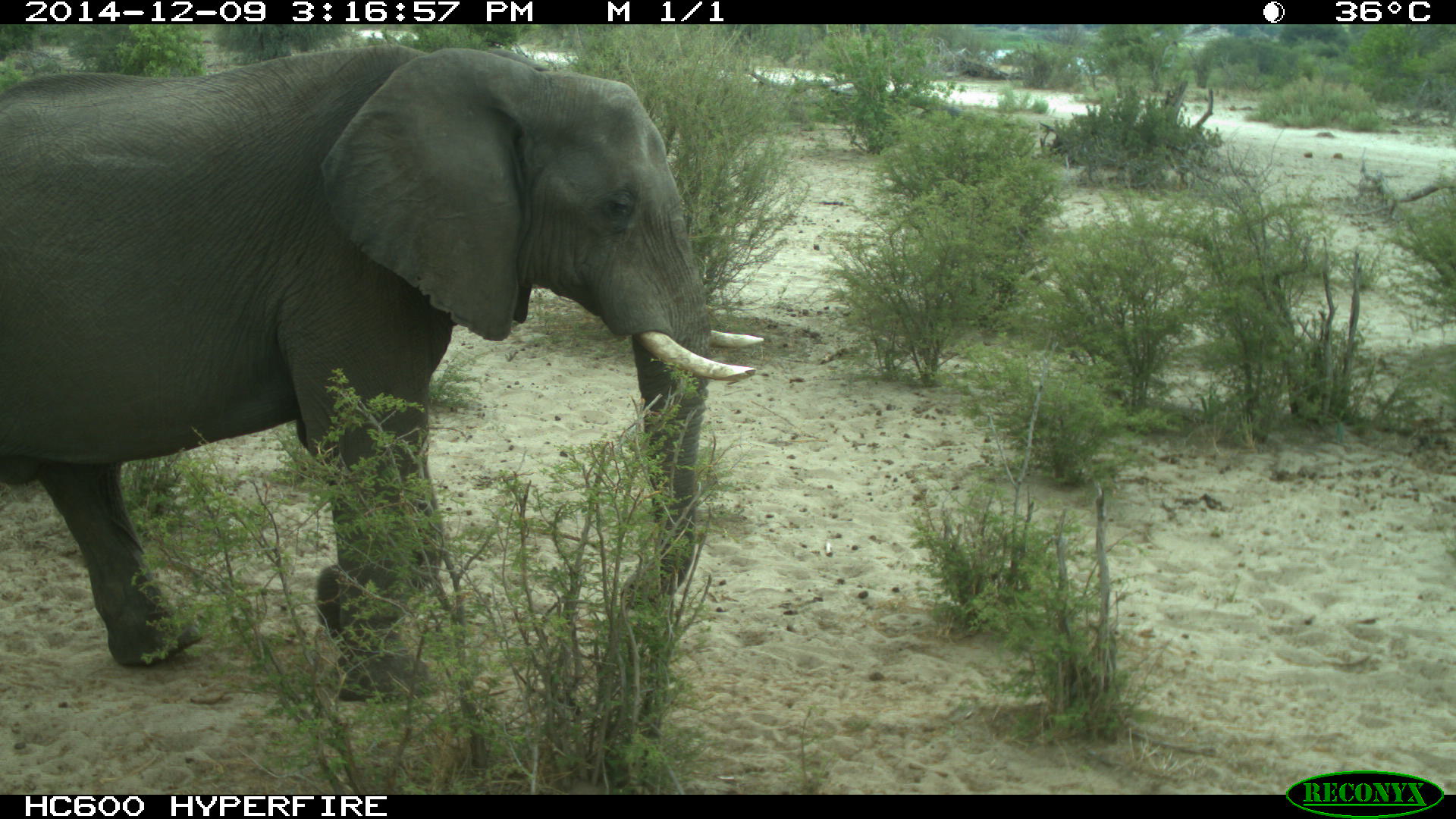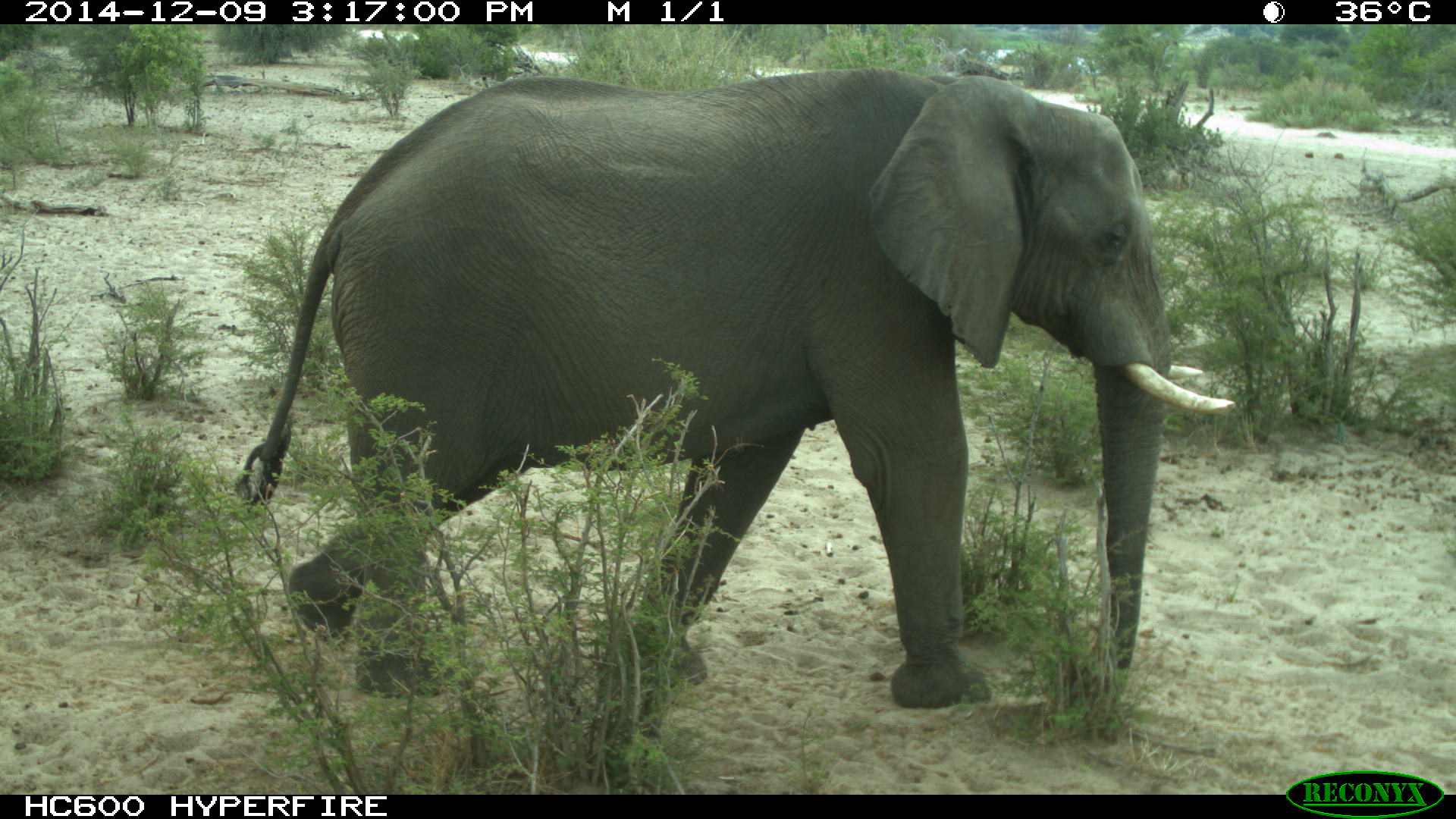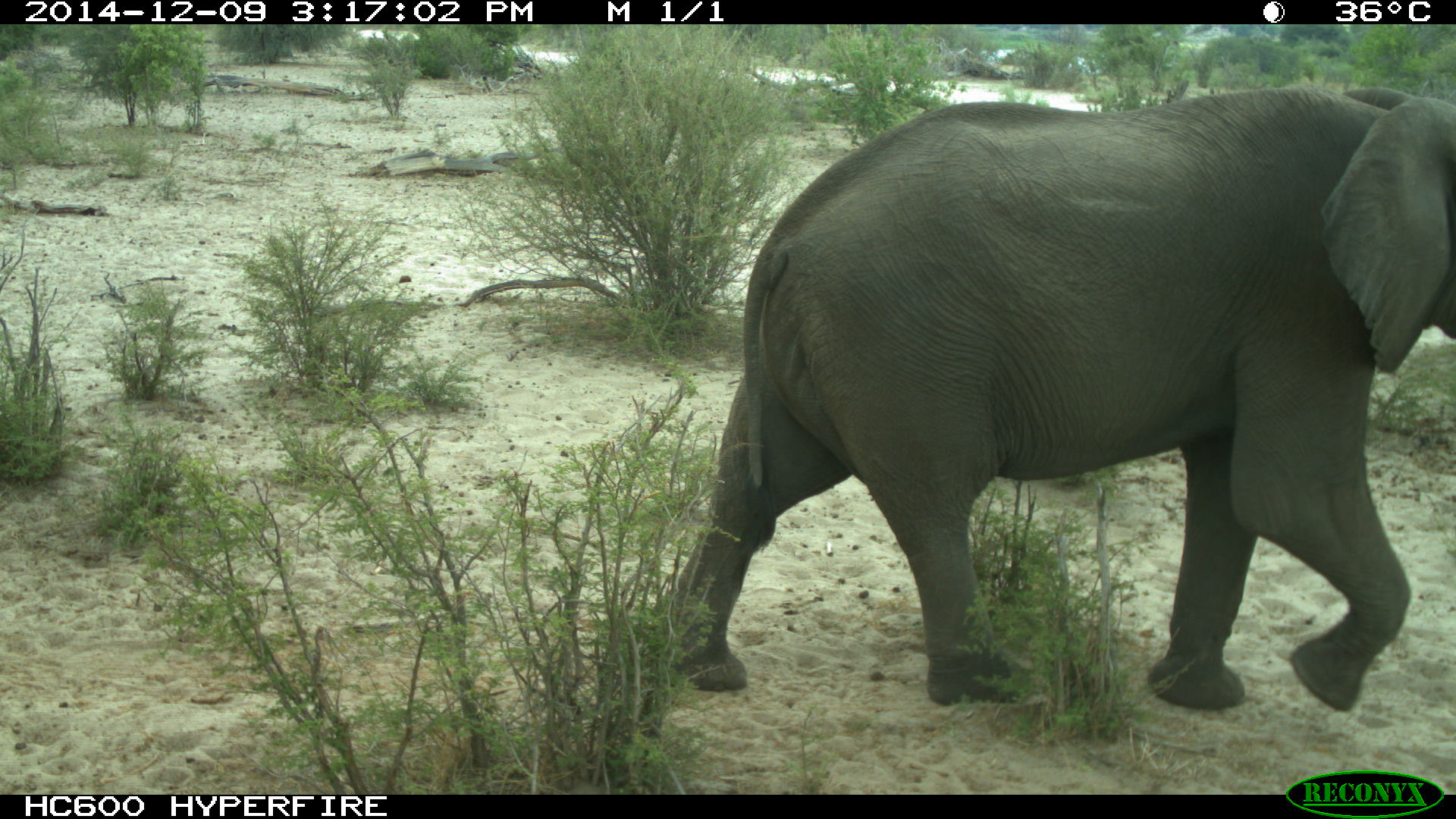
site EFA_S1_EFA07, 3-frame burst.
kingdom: Animalia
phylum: Chordata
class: Mammalia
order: Proboscidea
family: Elephantidae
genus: Loxodonta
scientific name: Loxodonta africana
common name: african bush elephant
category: elephant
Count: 1.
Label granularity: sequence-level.